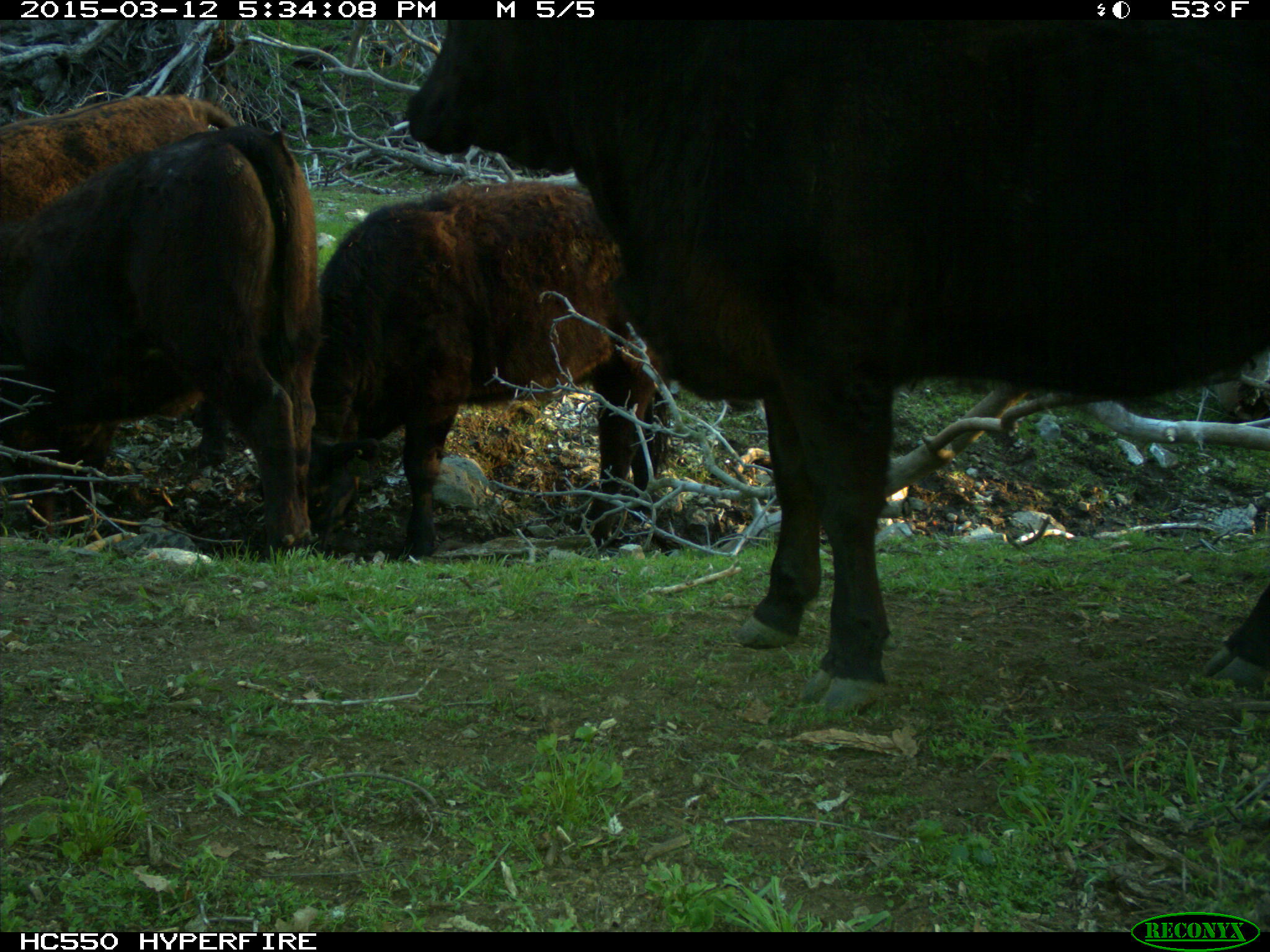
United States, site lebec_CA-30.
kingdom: Animalia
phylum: Chordata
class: Mammalia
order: Artiodactyla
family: Bovidae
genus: Bos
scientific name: Bos taurus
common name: domestic cow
Bos taurus (domestic cow).